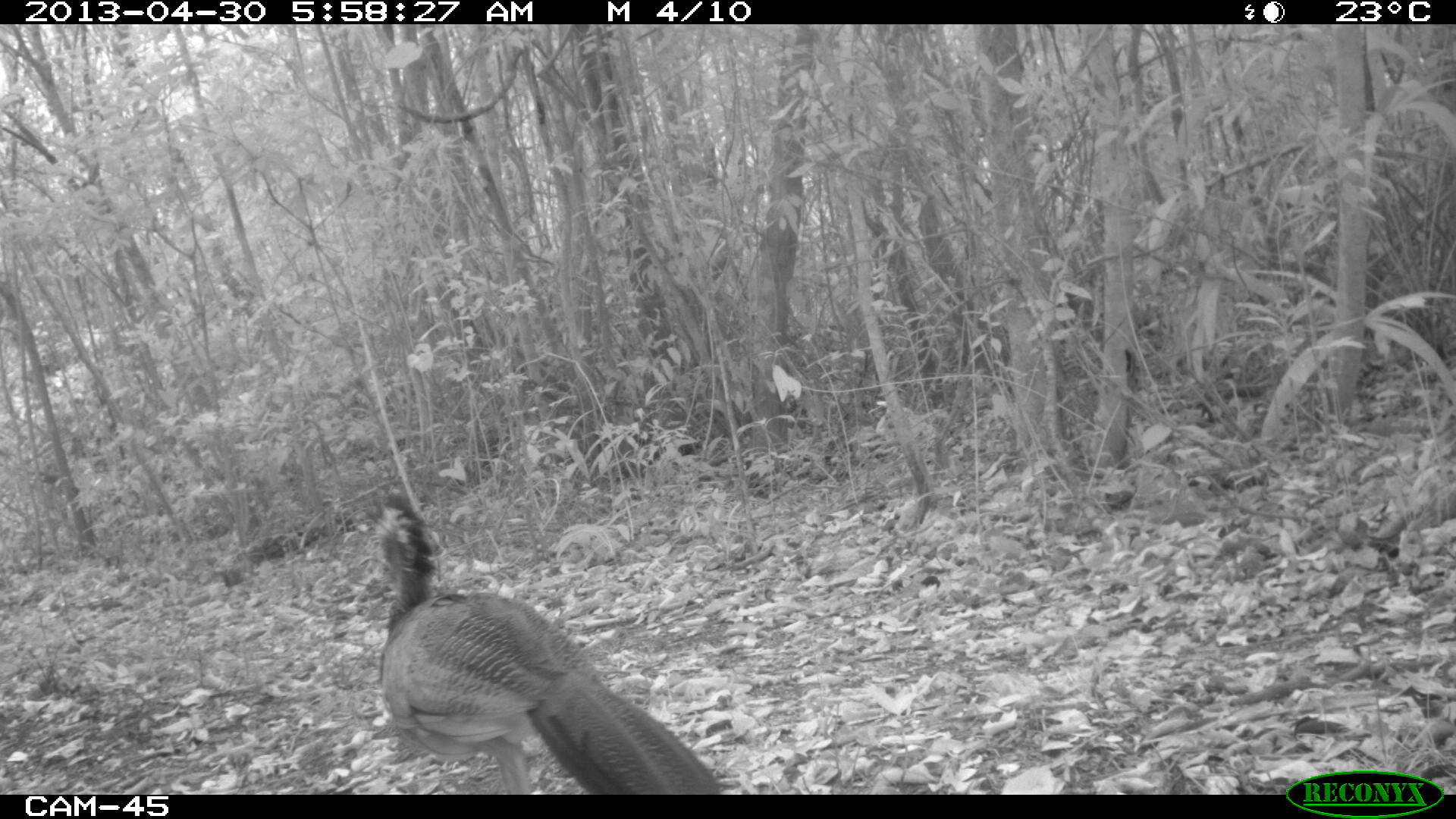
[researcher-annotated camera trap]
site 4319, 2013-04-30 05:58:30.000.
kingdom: Animalia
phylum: Chordata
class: Aves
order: Galliformes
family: Cracidae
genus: Crax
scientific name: Crax rubra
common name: great curassow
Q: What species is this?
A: Crax rubra (great curassow).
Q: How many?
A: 1.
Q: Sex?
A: Female.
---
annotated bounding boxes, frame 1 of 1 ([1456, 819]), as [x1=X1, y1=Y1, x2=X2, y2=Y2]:
crax rubra: [x1=369, y1=491, x2=724, y2=793]